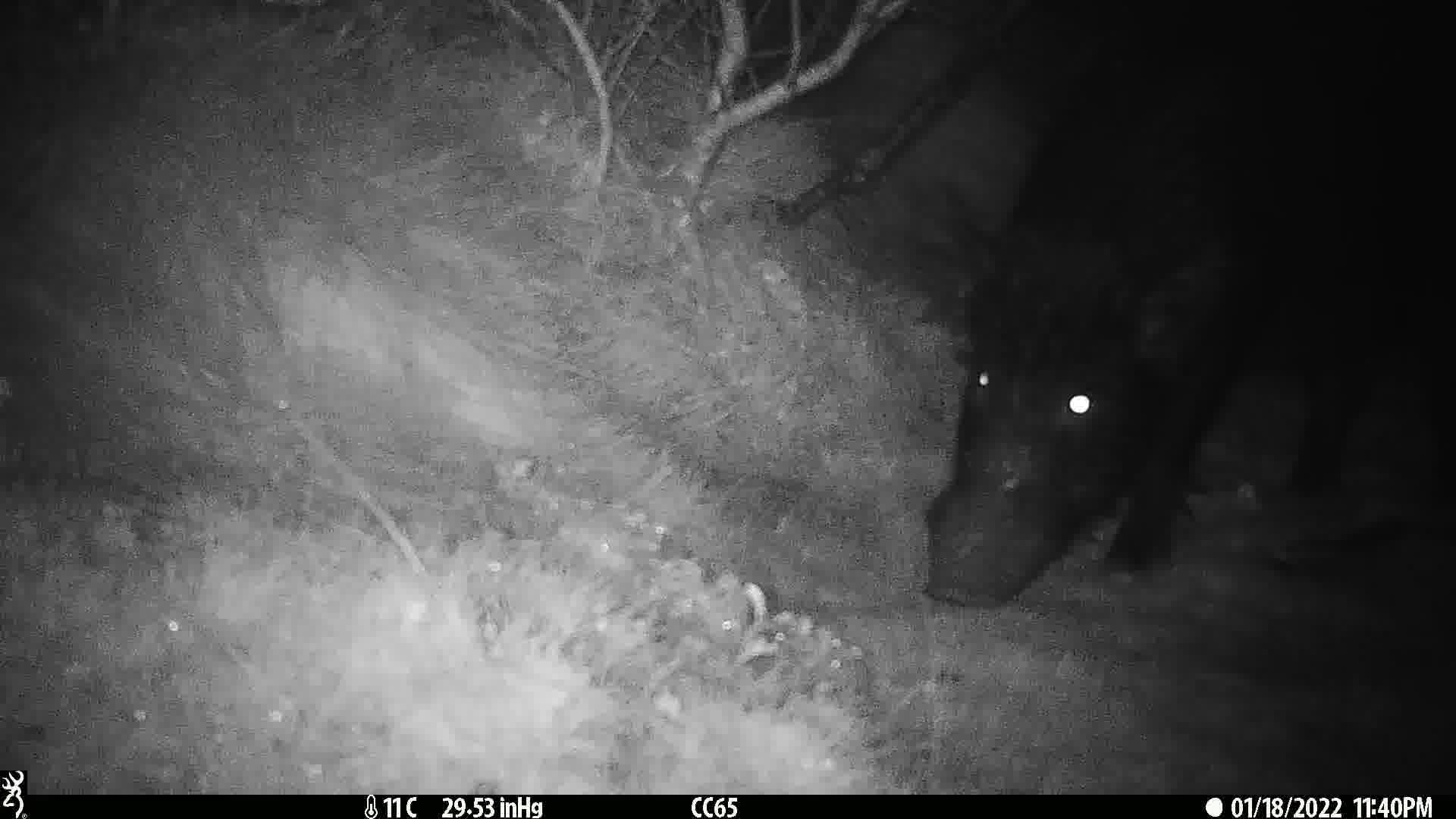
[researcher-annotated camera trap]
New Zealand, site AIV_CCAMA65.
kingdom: Animalia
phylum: Chordata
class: Mammalia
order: Artiodactyla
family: Suidae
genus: Sus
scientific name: Sus scrofa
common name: pig